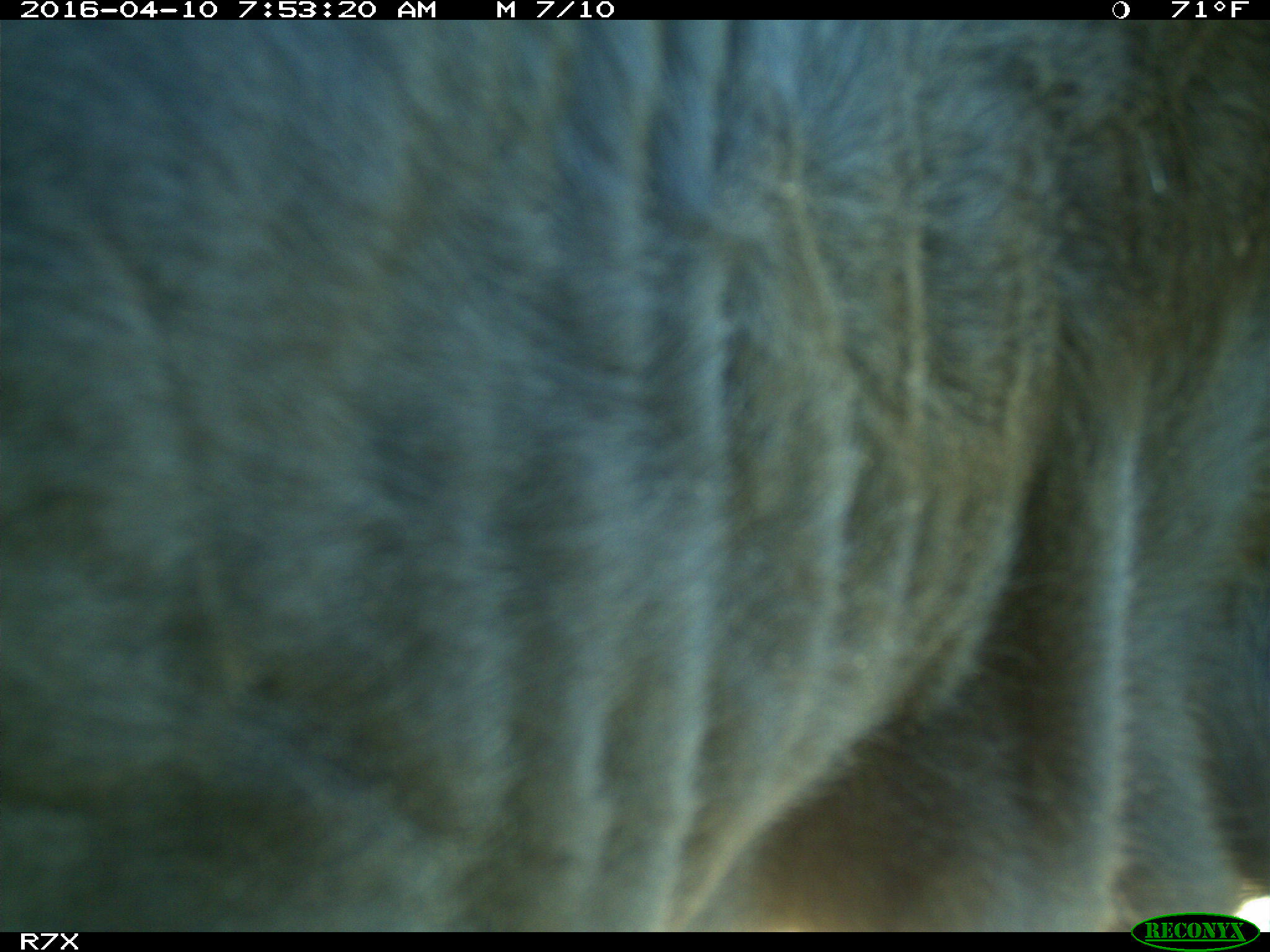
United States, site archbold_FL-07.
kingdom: Animalia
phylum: Chordata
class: Mammalia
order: Artiodactyla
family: Bovidae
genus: Bos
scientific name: Bos taurus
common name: domestic cow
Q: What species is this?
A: Bos taurus (domestic cow).